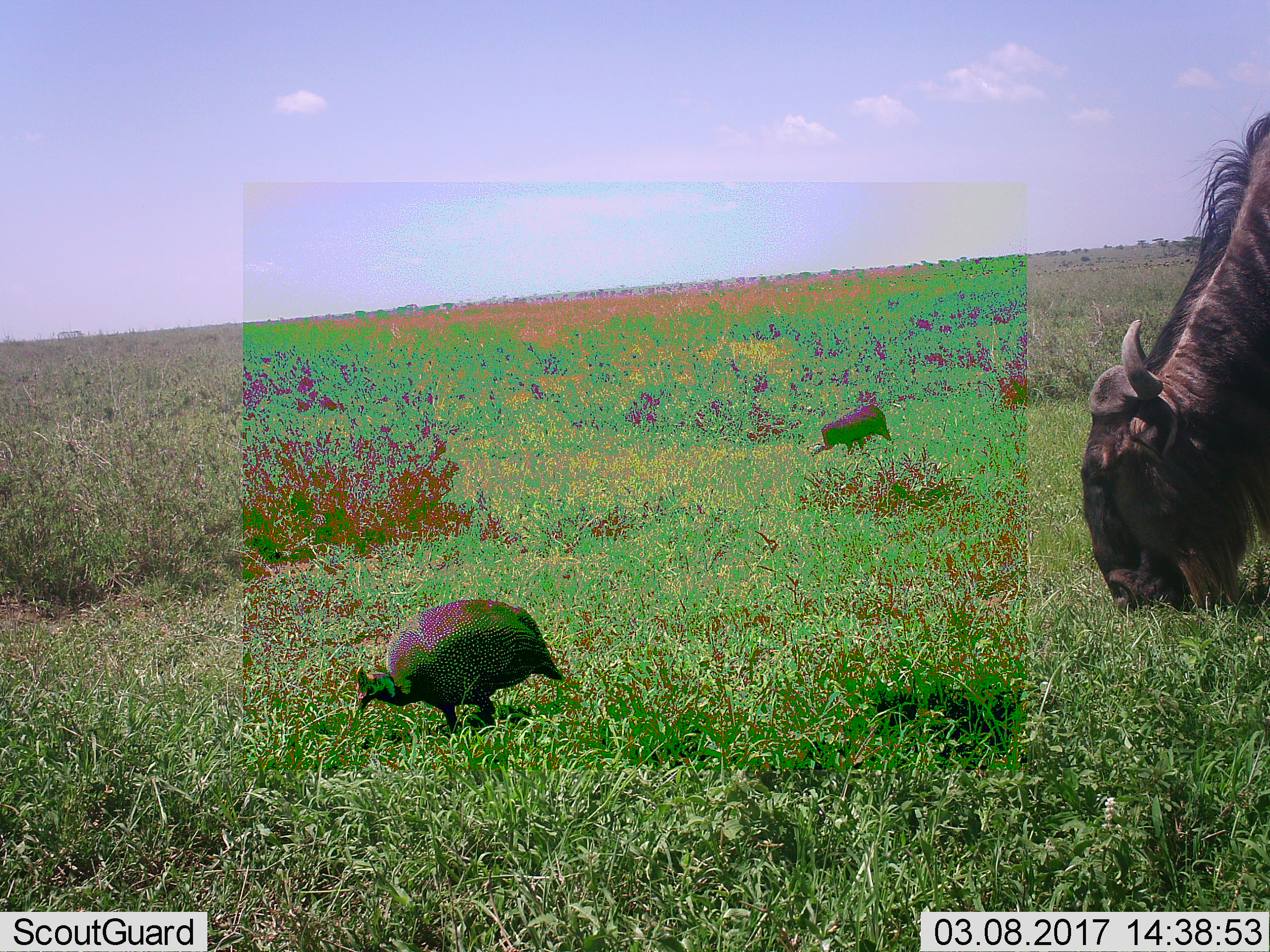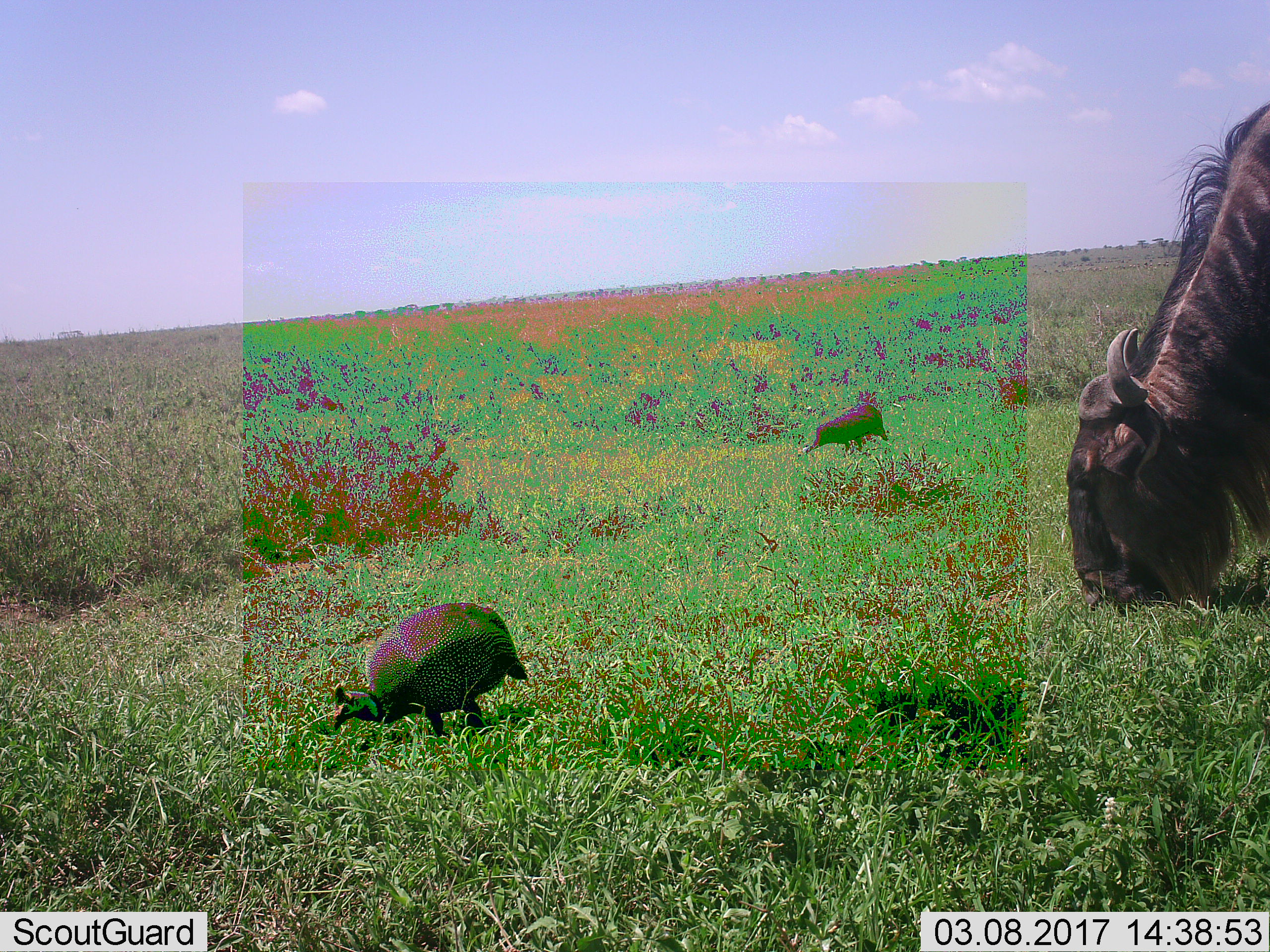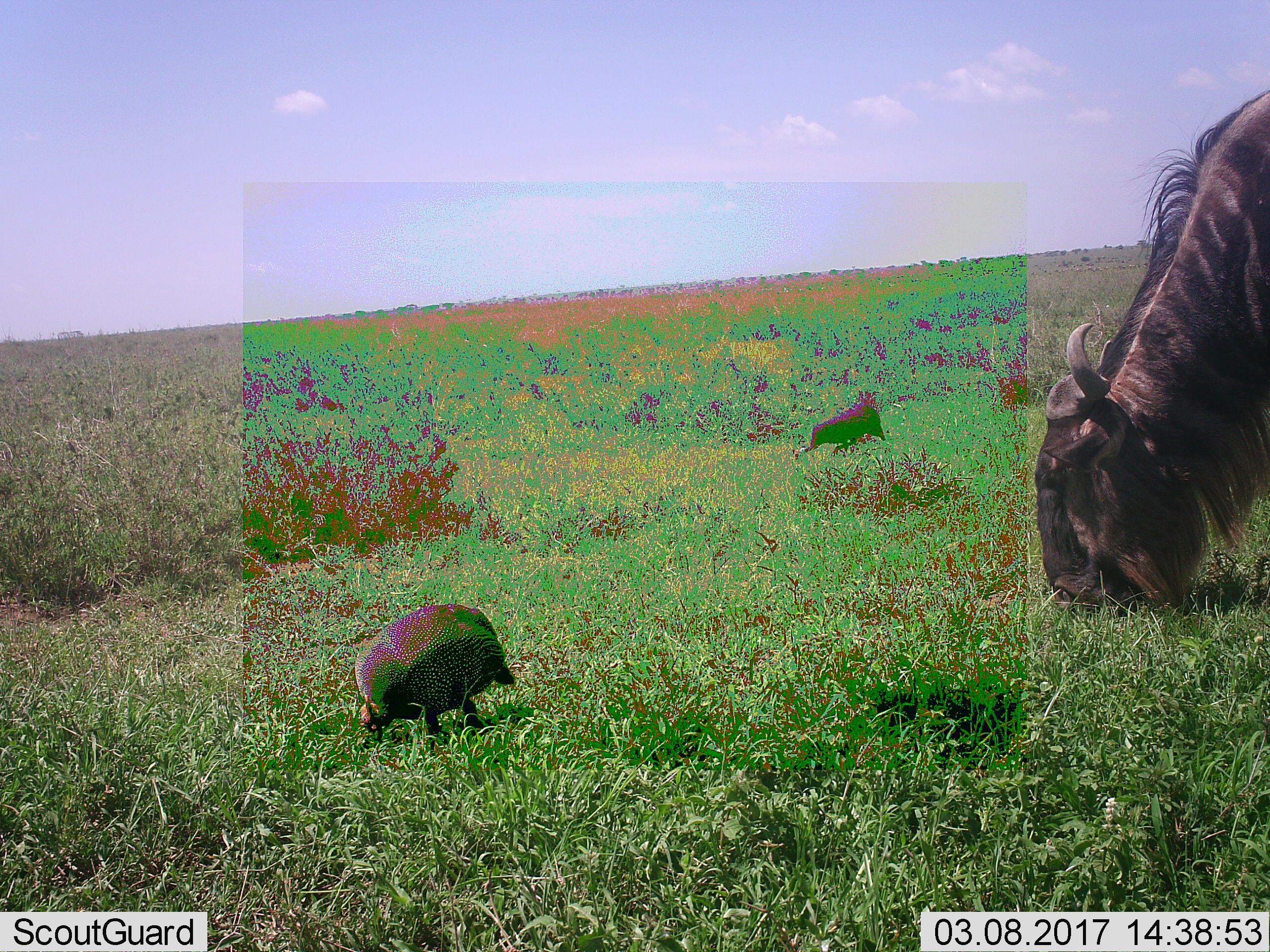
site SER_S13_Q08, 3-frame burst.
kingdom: Animalia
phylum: Chordata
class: Aves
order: Galliformes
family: Numididae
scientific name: Numididae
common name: guineafowl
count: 2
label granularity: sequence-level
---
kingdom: Animalia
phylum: Chordata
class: Mammalia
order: Artiodactyla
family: Bovidae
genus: Connochaetes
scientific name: Connochaetes taurinus taurinus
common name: blue wildebeest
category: wildebeestblue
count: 1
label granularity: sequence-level